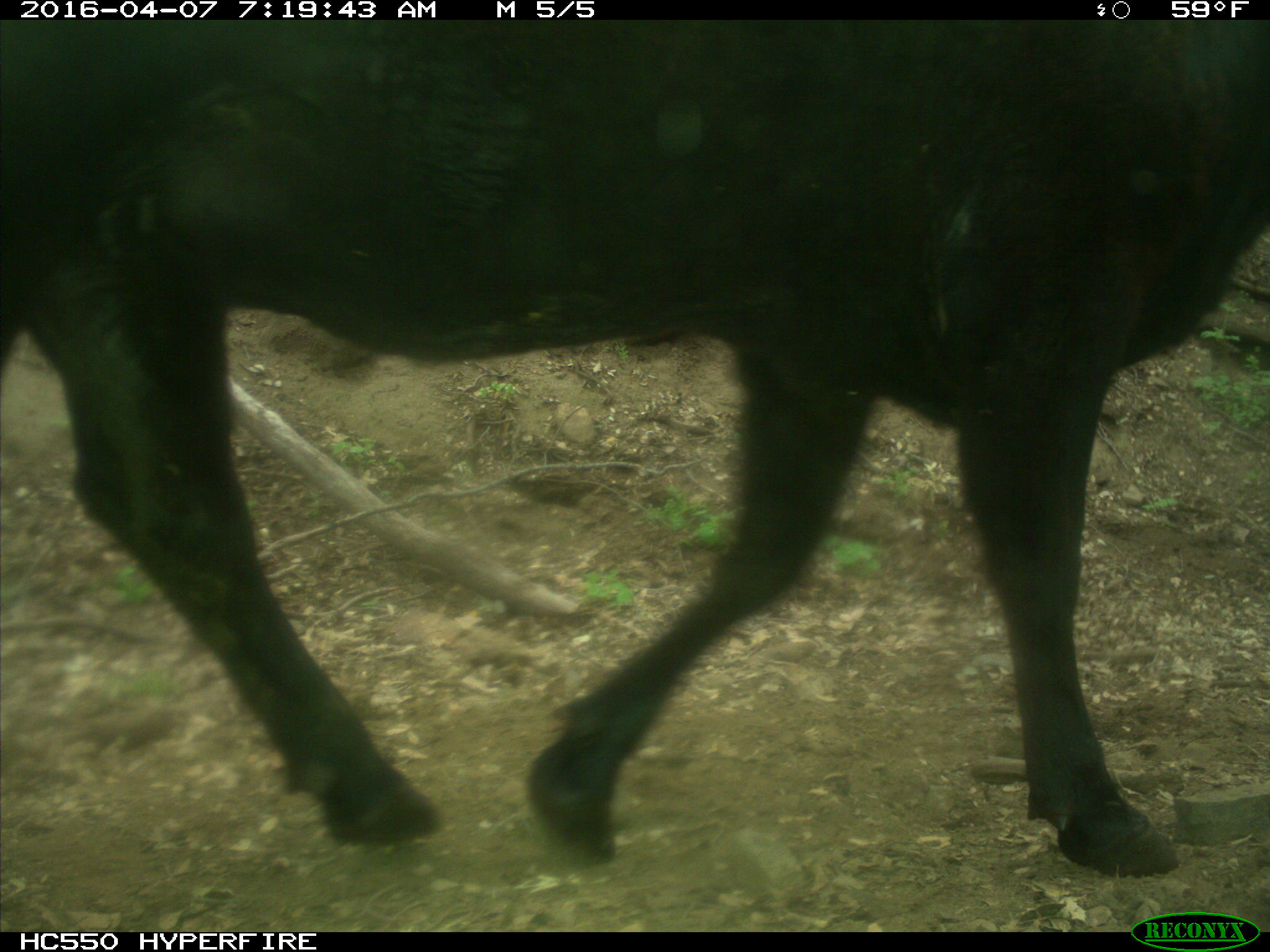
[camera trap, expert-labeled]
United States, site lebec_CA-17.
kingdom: Animalia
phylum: Chordata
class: Mammalia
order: Artiodactyla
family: Bovidae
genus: Bos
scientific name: Bos taurus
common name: domestic cow